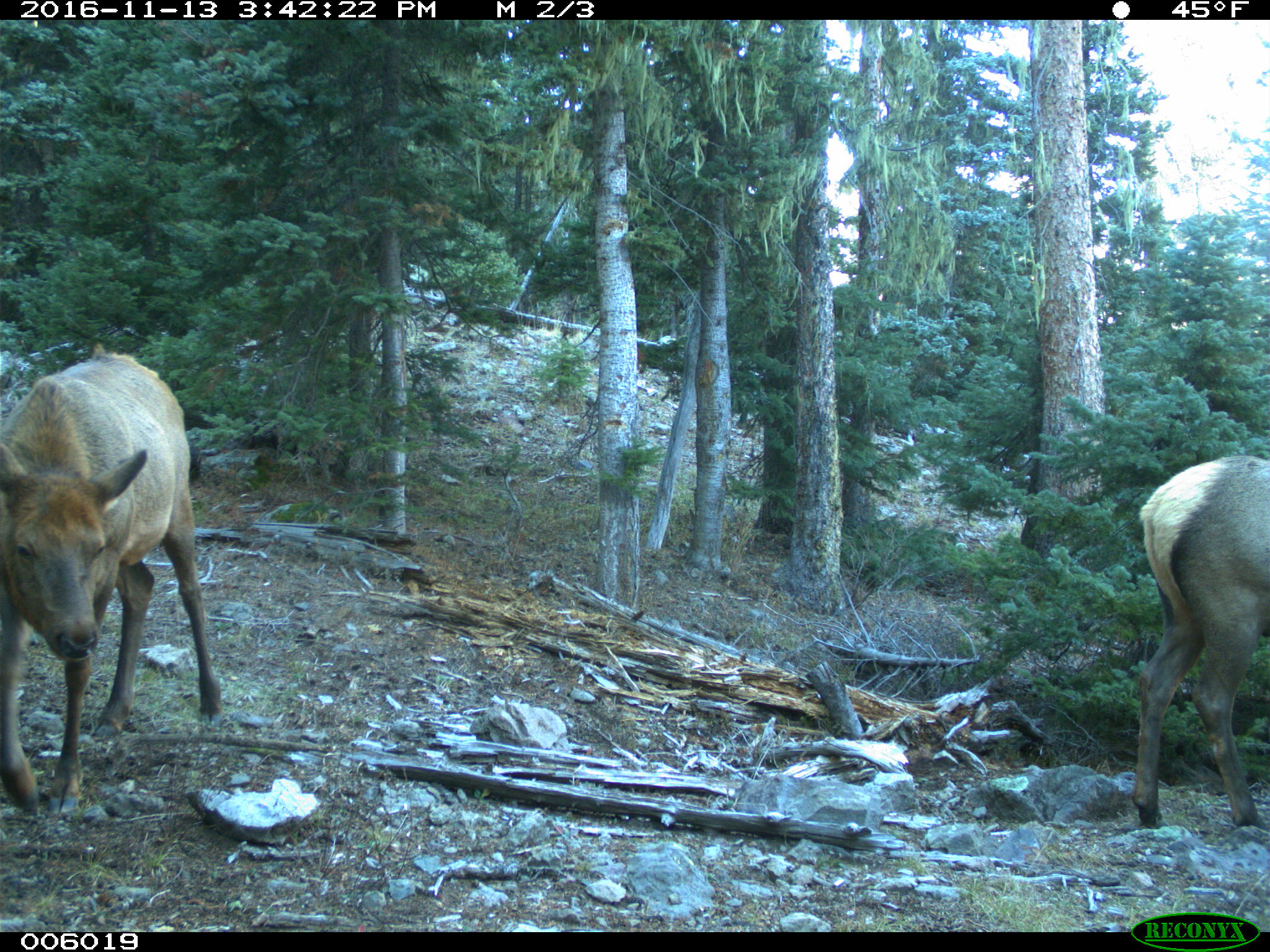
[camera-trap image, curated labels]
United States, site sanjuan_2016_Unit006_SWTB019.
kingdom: Animalia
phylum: Chordata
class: Mammalia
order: Artiodactyla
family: Cervidae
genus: Cervus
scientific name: Cervus elaphus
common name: red deer